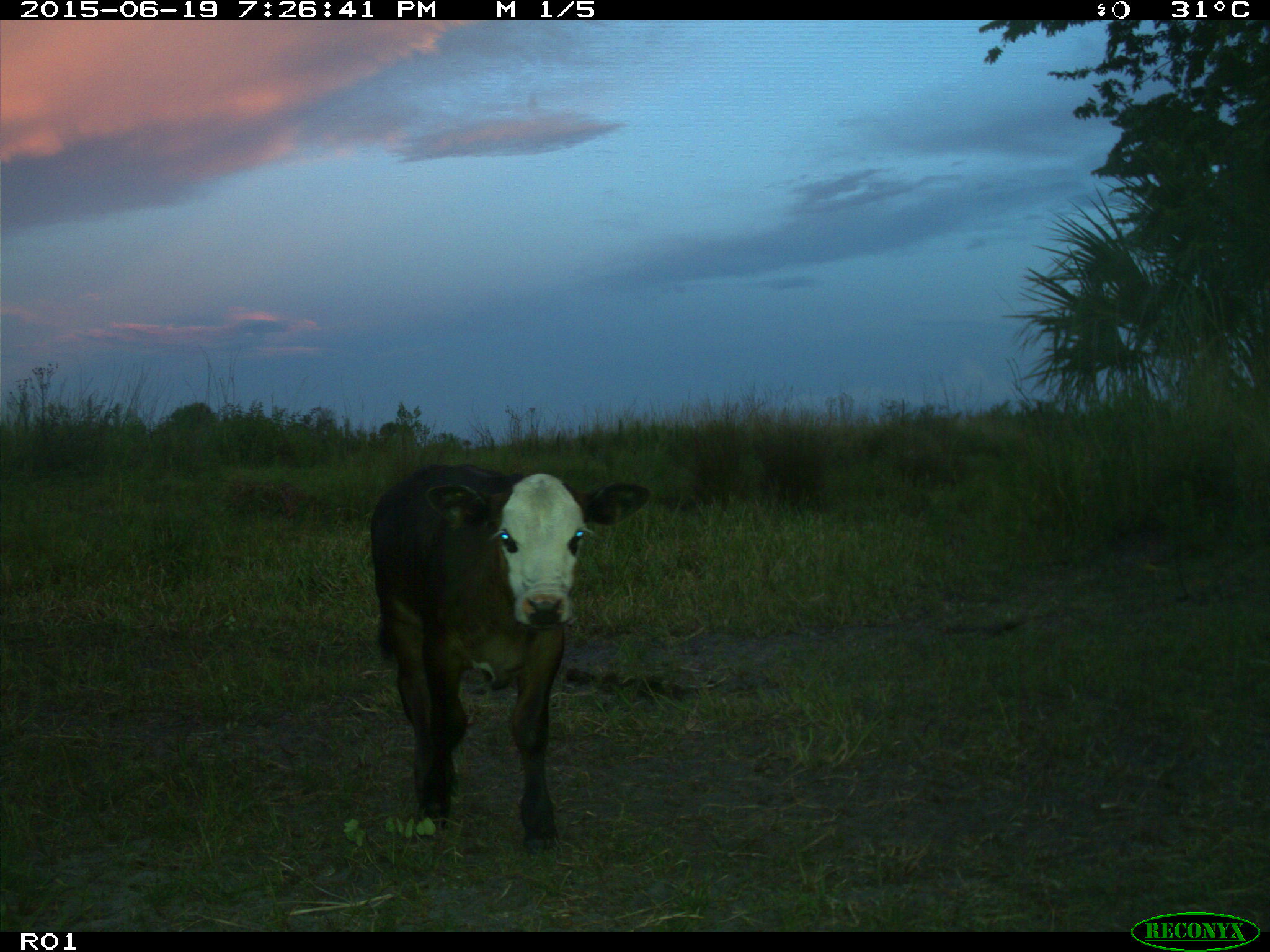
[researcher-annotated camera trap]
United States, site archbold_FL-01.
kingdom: Animalia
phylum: Chordata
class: Mammalia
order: Artiodactyla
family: Bovidae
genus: Bos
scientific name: Bos taurus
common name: domestic cow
Bos taurus (domestic cow).